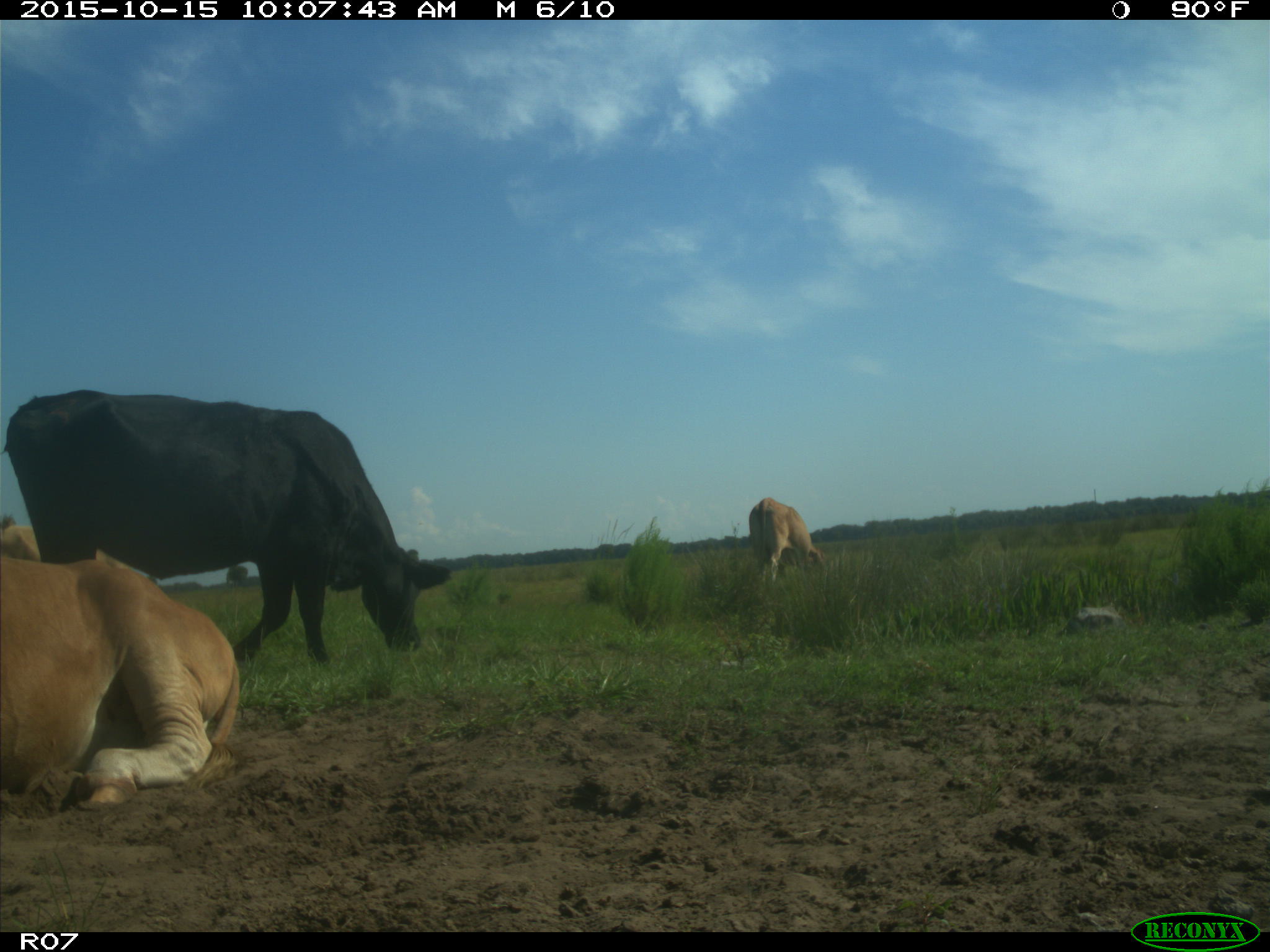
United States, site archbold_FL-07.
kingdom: Animalia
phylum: Chordata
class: Mammalia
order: Artiodactyla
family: Bovidae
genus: Bos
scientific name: Bos taurus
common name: domestic cow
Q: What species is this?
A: Bos taurus (domestic cow).